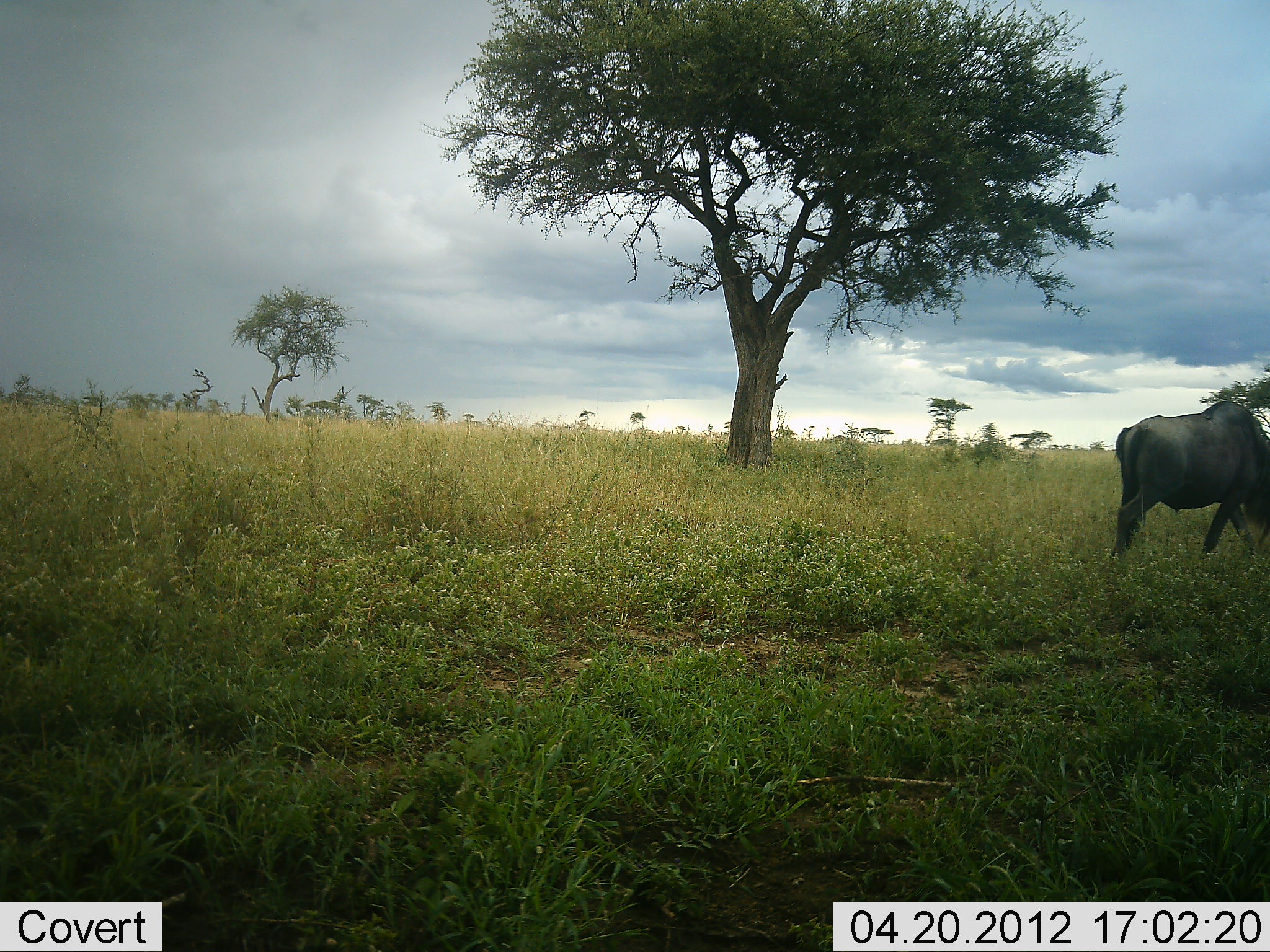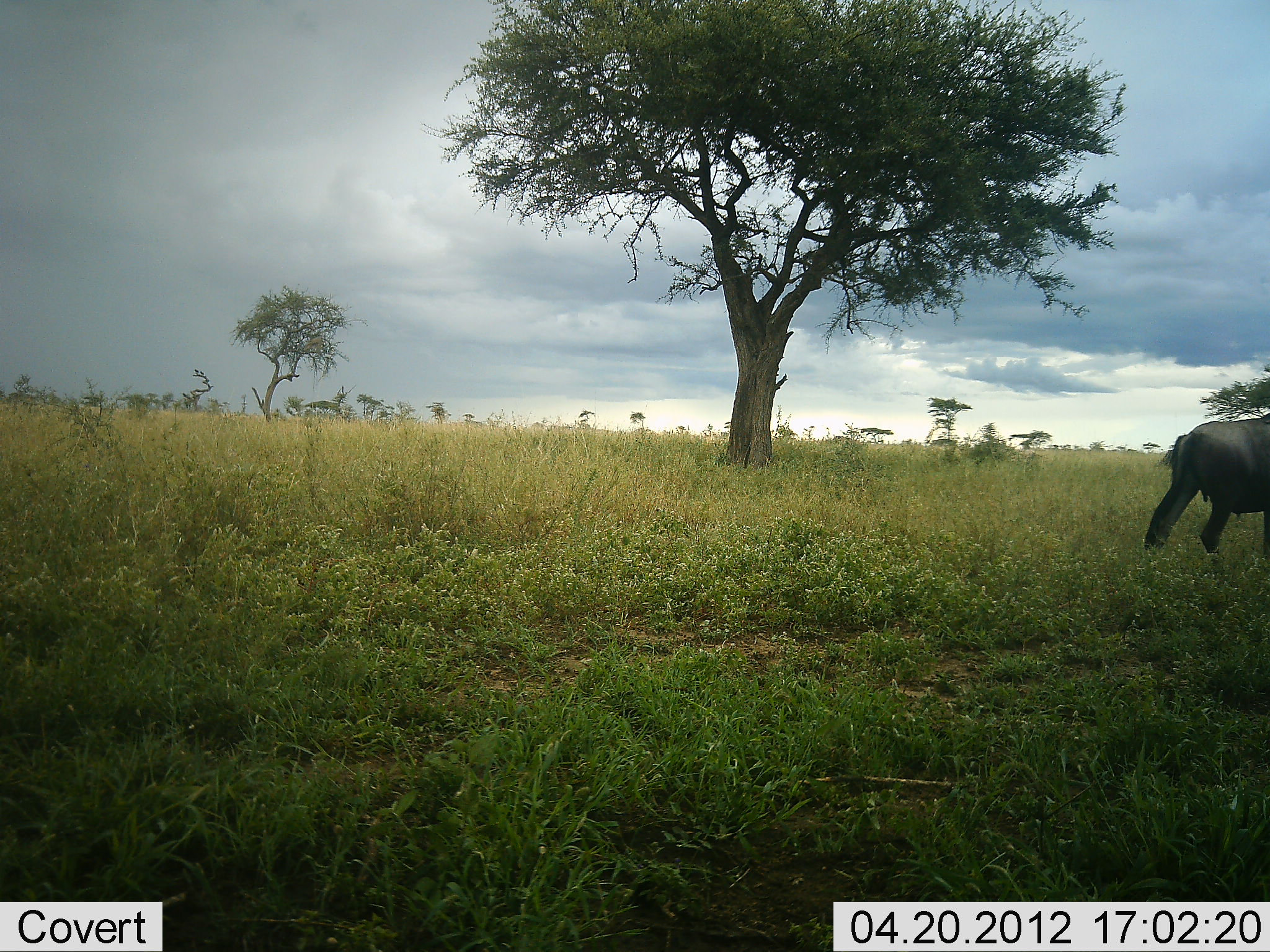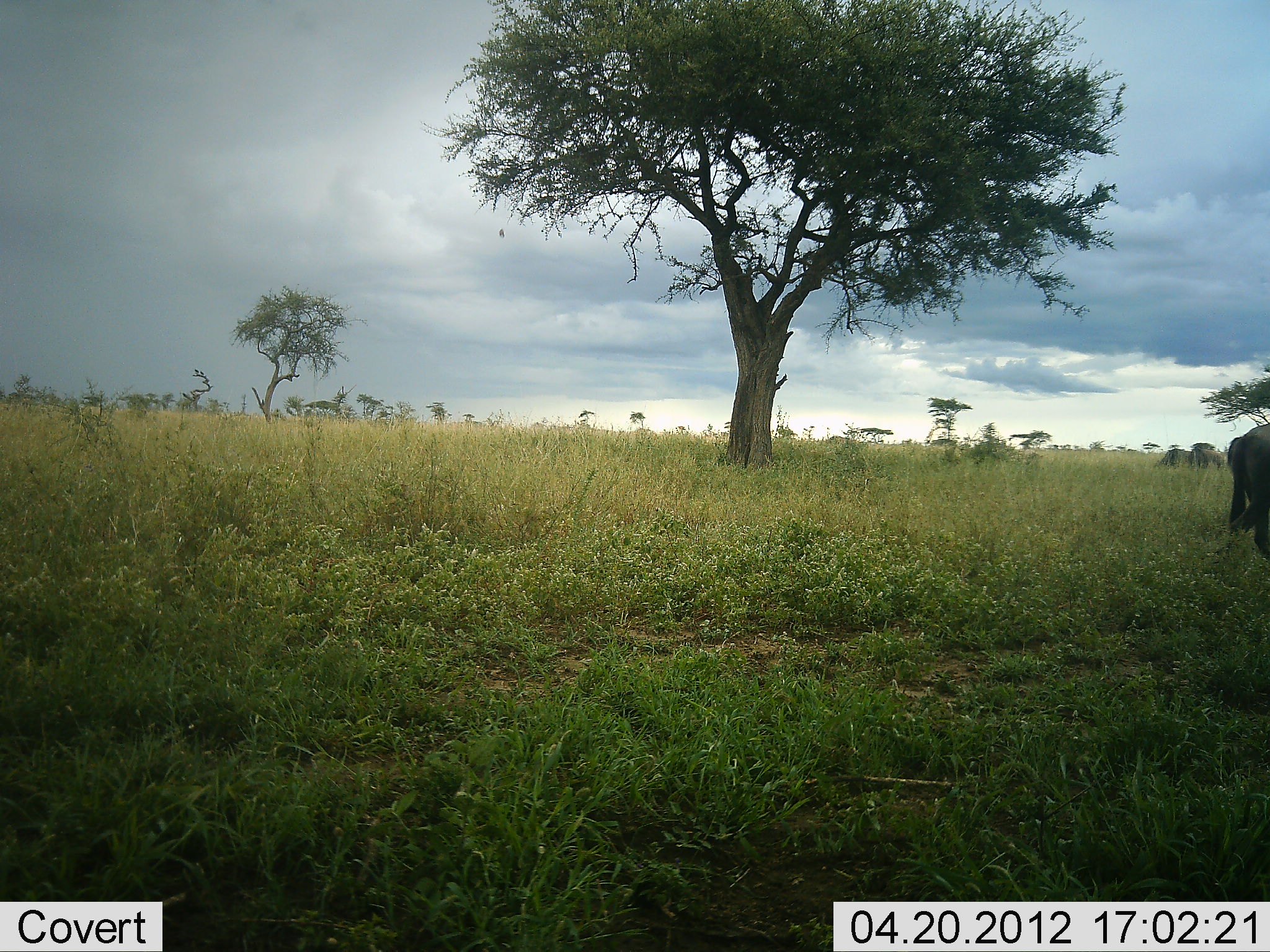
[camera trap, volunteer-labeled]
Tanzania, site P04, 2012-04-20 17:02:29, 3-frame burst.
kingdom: Animalia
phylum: Chordata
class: Mammalia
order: Artiodactyla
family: Bovidae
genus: Connochaetes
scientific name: Connochaetes taurinus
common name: blue wildebeest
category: wildebeest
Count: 1.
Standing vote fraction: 5%.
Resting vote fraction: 0%.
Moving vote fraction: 95%.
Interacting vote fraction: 0%.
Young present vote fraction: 0%.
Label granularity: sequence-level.